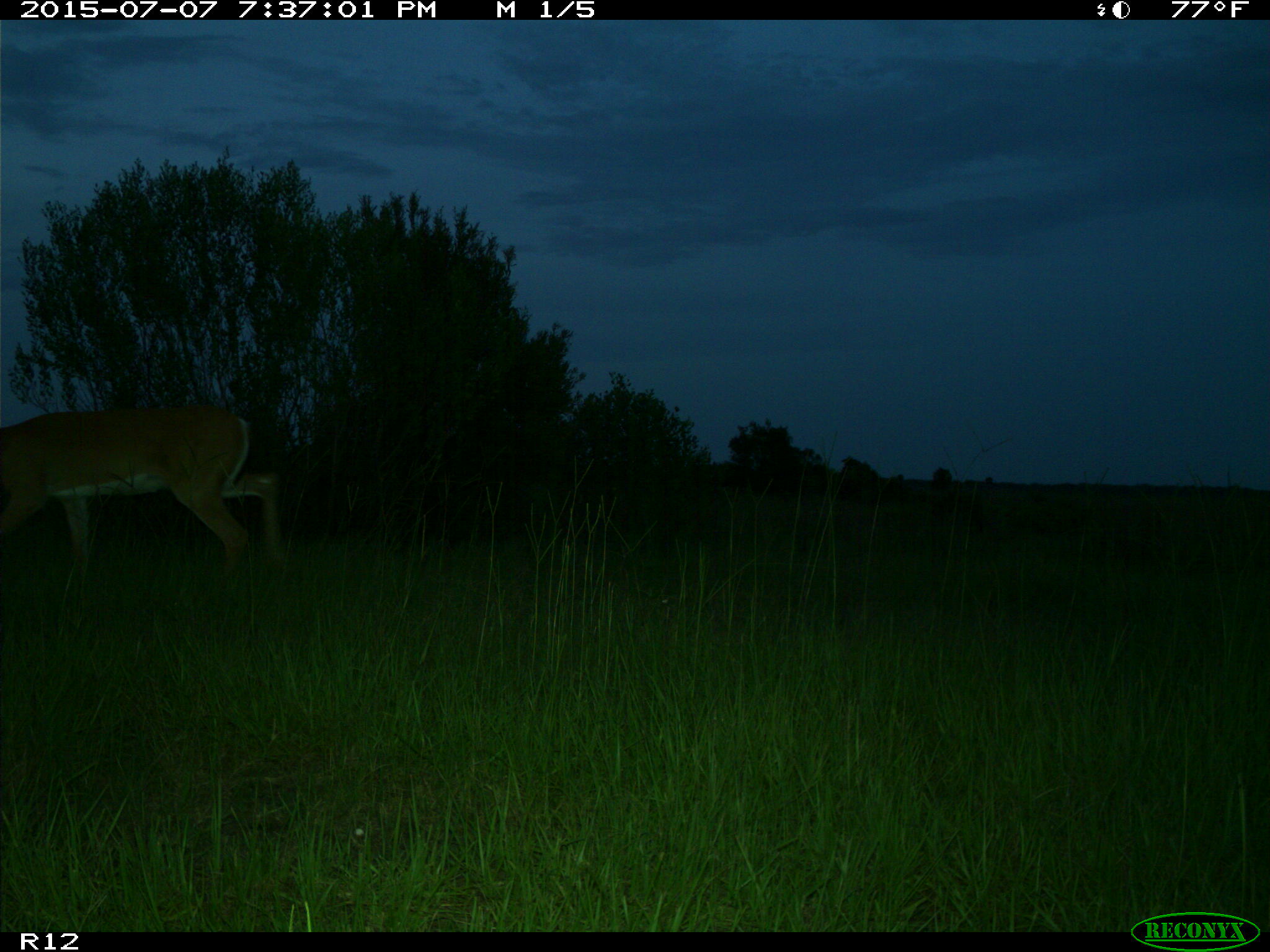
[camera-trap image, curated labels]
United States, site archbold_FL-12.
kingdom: Animalia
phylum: Chordata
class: Mammalia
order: Artiodactyla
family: Cervidae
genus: Odocoileus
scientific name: Odocoileus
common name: deer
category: unidentified deer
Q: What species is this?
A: Unidentified deer (deer) (Odocoileus).